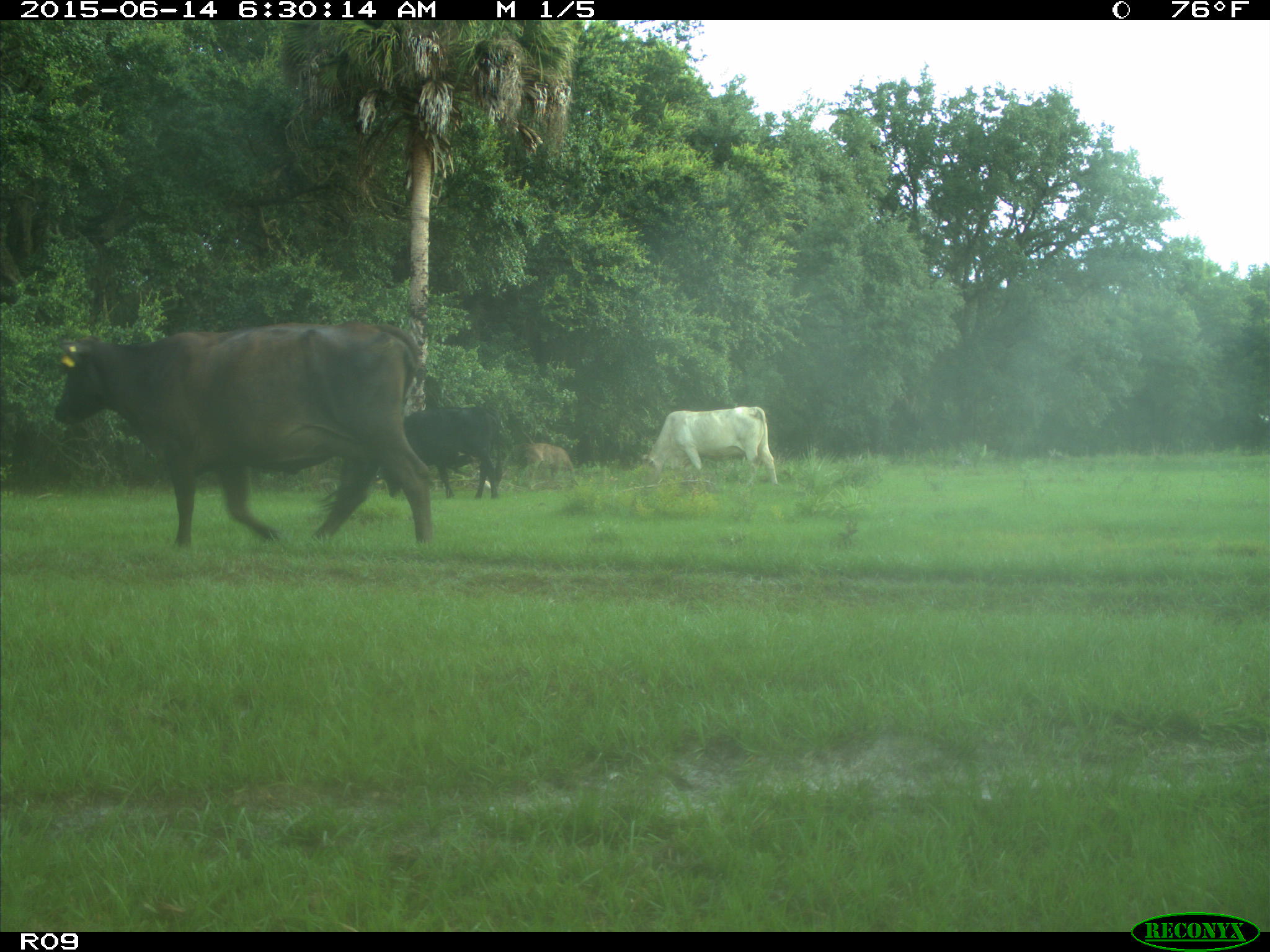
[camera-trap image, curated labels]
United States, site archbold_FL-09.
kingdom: Animalia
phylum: Chordata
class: Mammalia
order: Artiodactyla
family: Bovidae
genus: Bos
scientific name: Bos taurus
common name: domestic cow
Bos taurus (domestic cow).